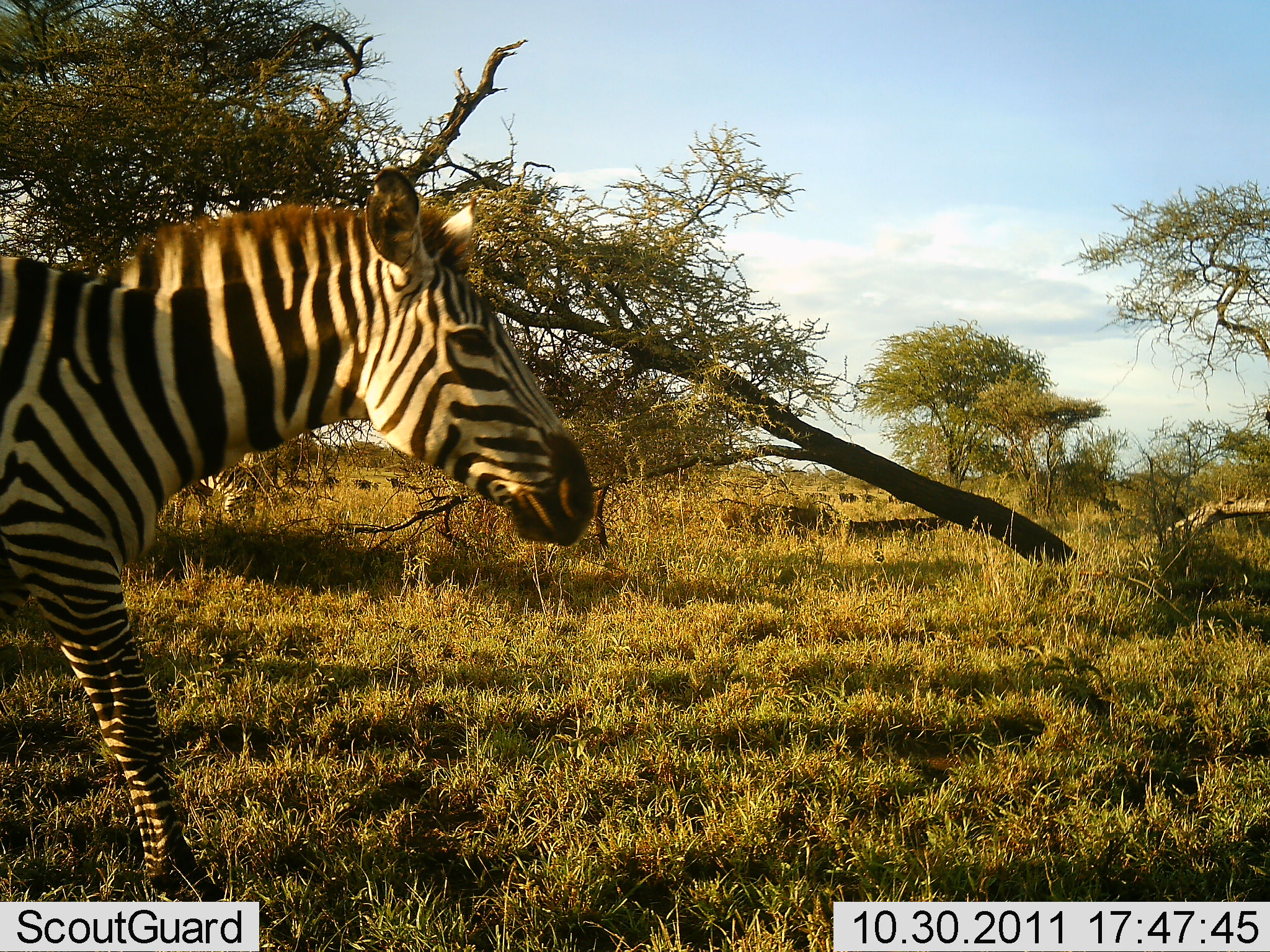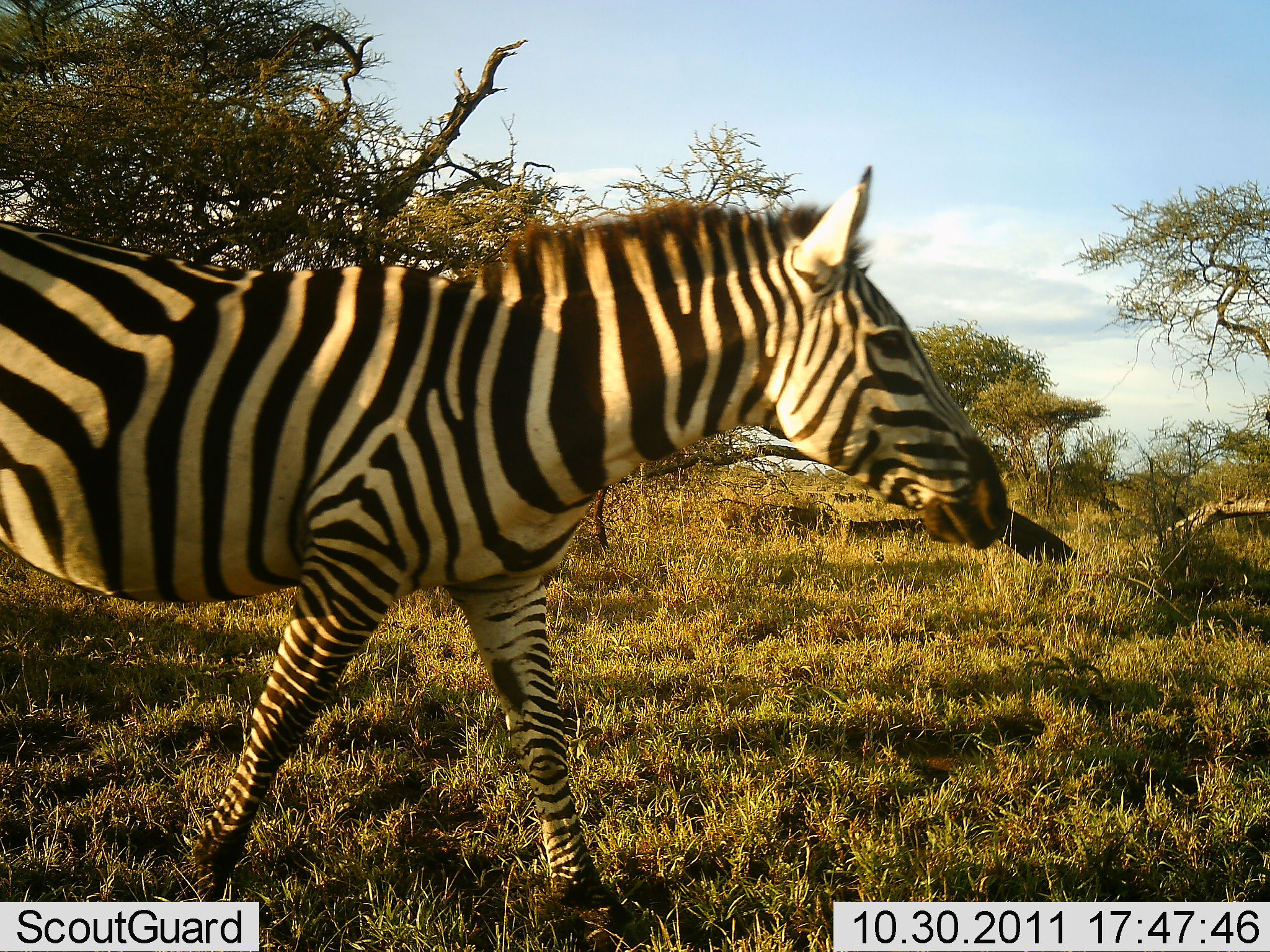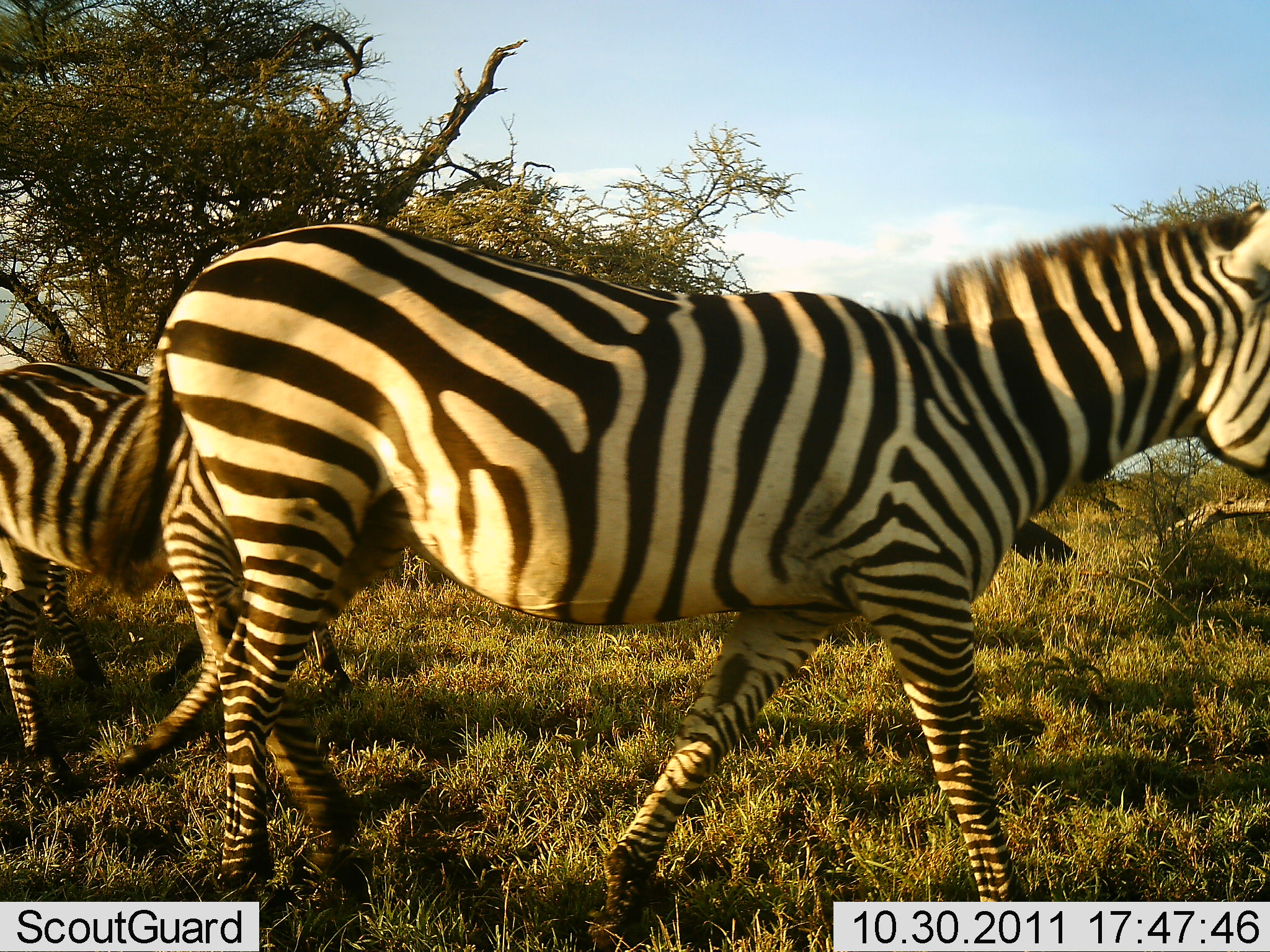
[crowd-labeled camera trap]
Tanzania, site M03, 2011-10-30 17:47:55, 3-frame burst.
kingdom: Animalia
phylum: Chordata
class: Mammalia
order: Perissodactyla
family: Equidae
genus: Equus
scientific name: Equus quagga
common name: plains zebra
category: zebra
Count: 2.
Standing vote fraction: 9%.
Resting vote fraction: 0%.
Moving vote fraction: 100%.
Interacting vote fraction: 0%.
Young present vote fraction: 0%.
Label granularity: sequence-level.